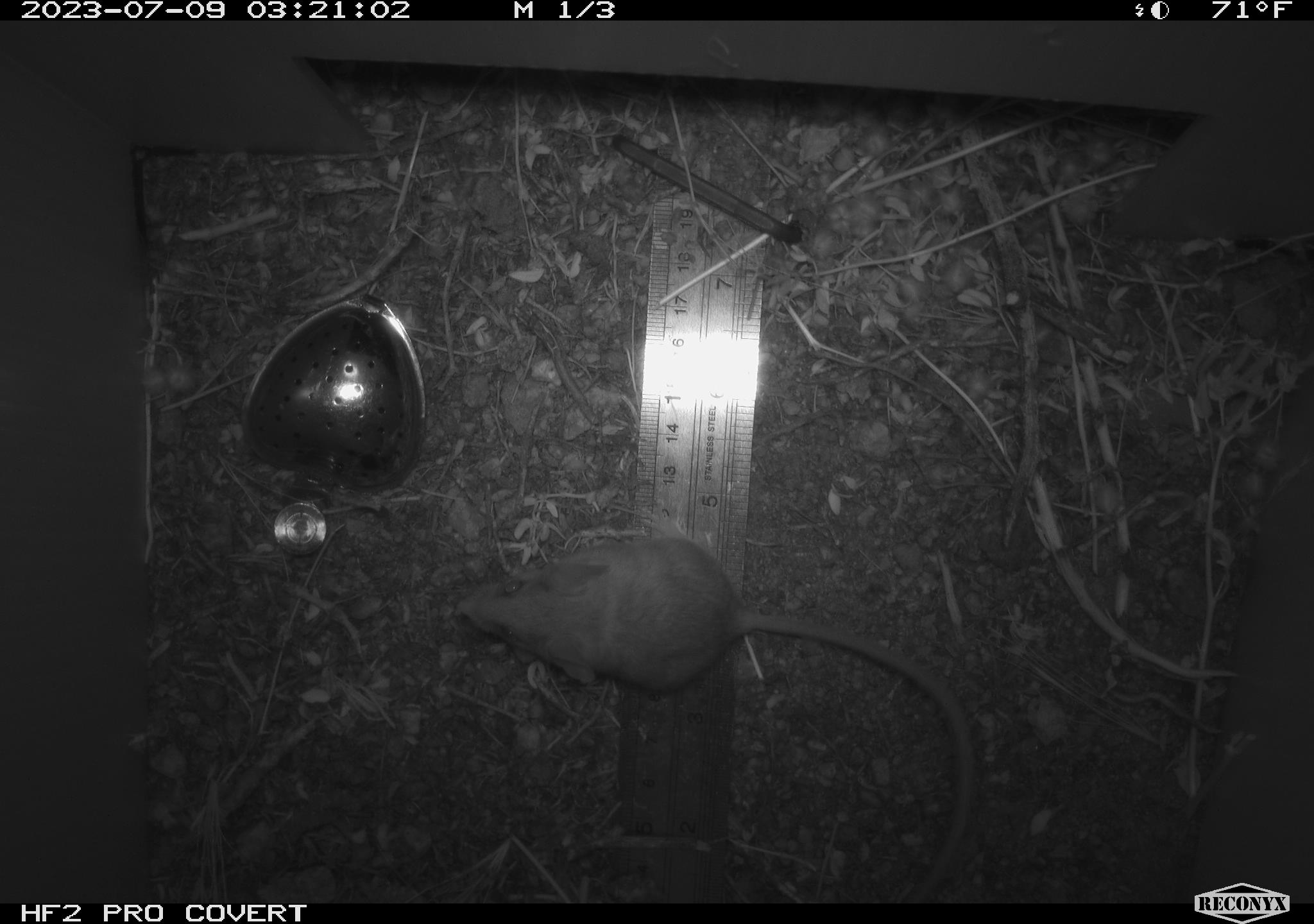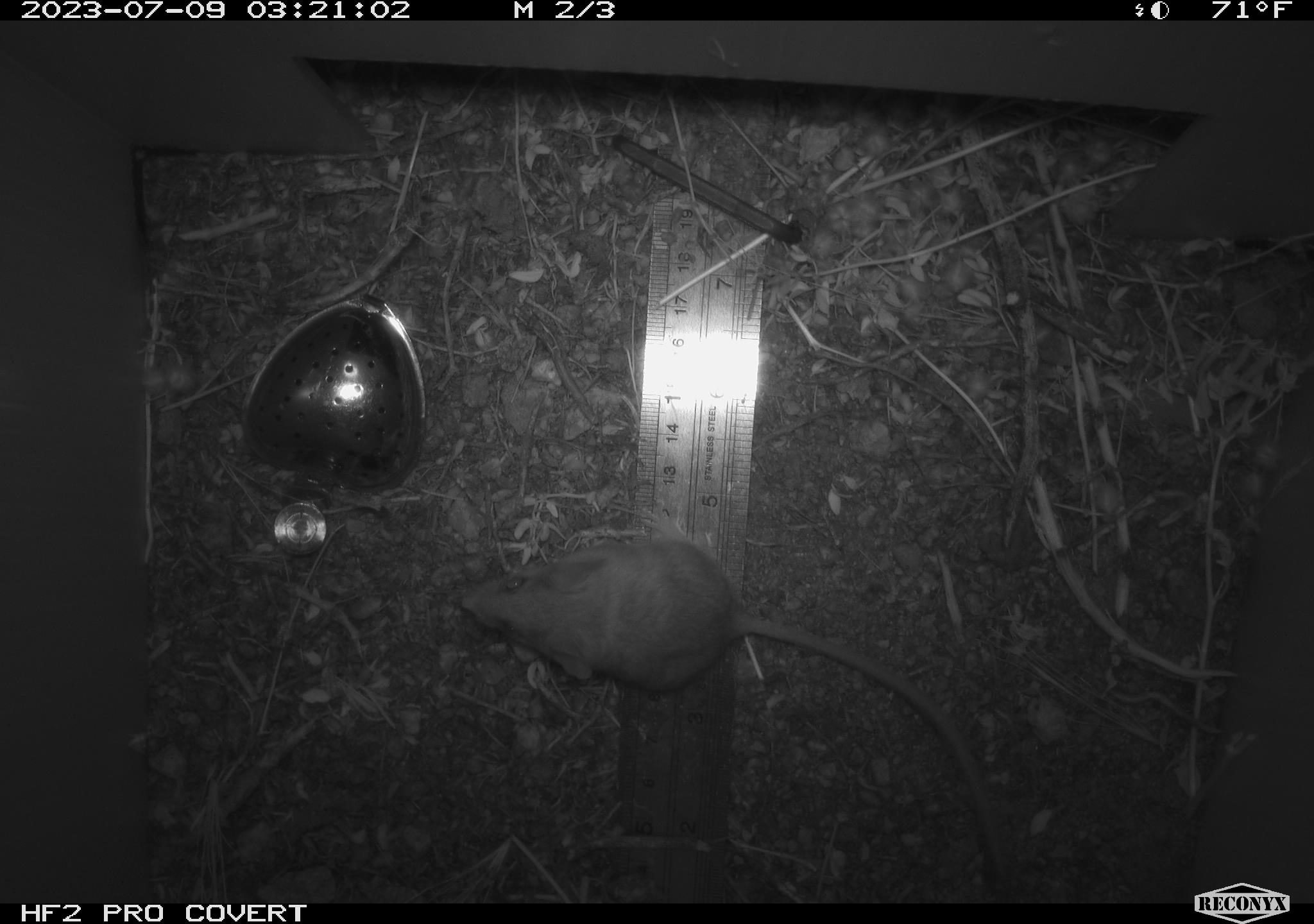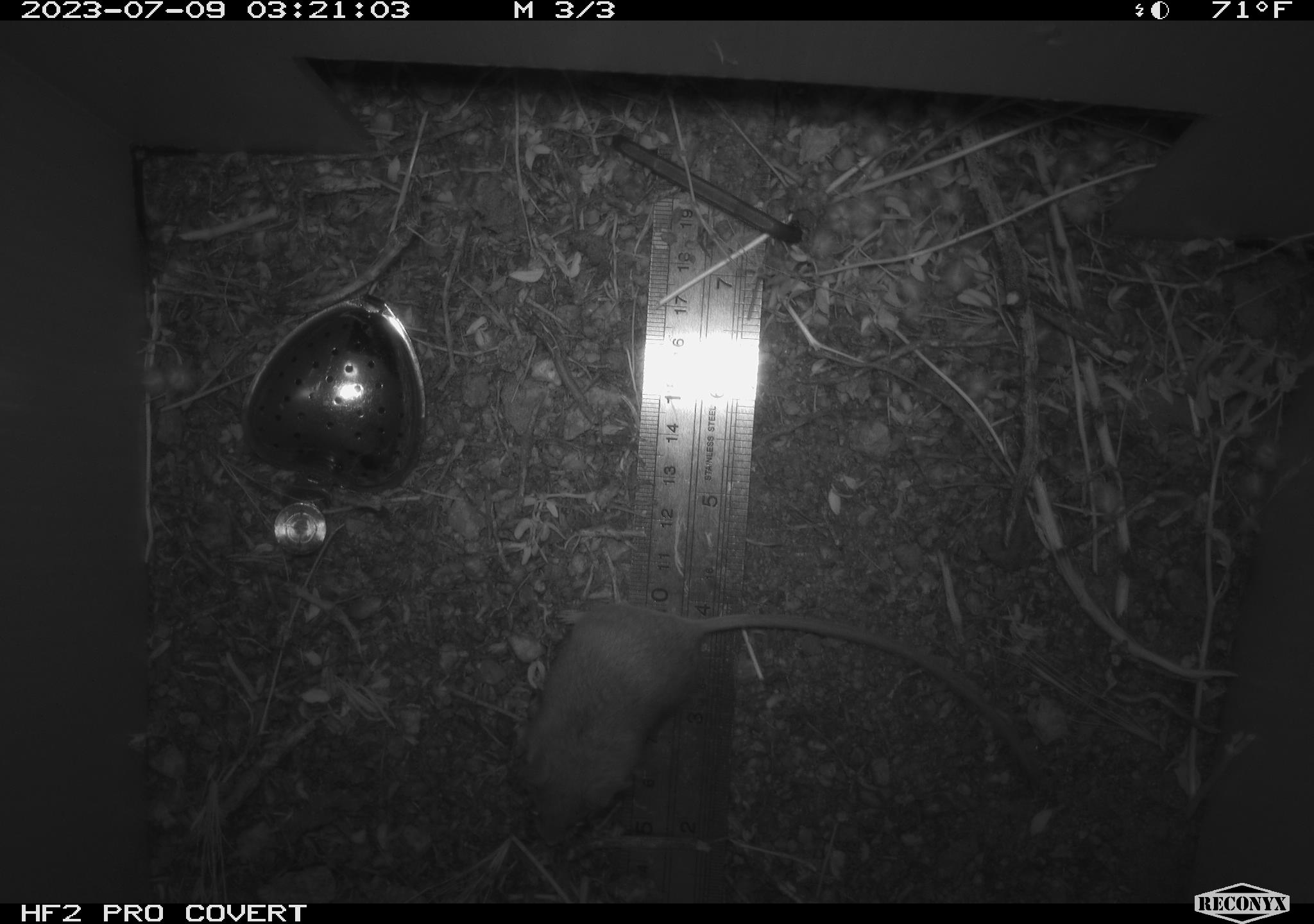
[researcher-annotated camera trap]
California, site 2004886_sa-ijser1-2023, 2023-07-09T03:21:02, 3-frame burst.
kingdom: Animalia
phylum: Chordata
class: Mammalia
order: Rodentia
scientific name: Rodentia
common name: mouse species